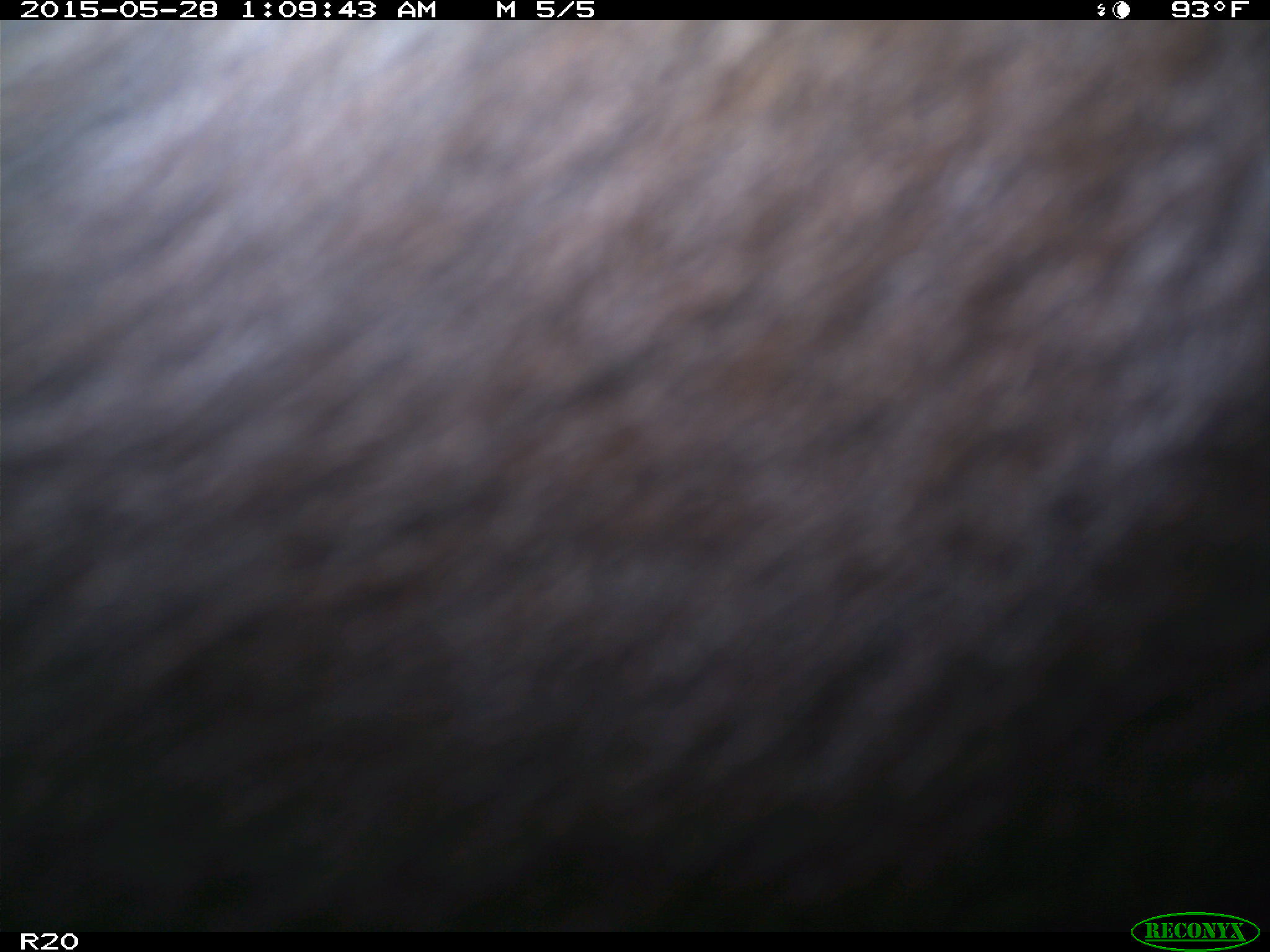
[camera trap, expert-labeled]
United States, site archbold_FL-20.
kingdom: Animalia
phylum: Chordata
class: Mammalia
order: Artiodactyla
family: Bovidae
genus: Bos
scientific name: Bos taurus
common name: domestic cow